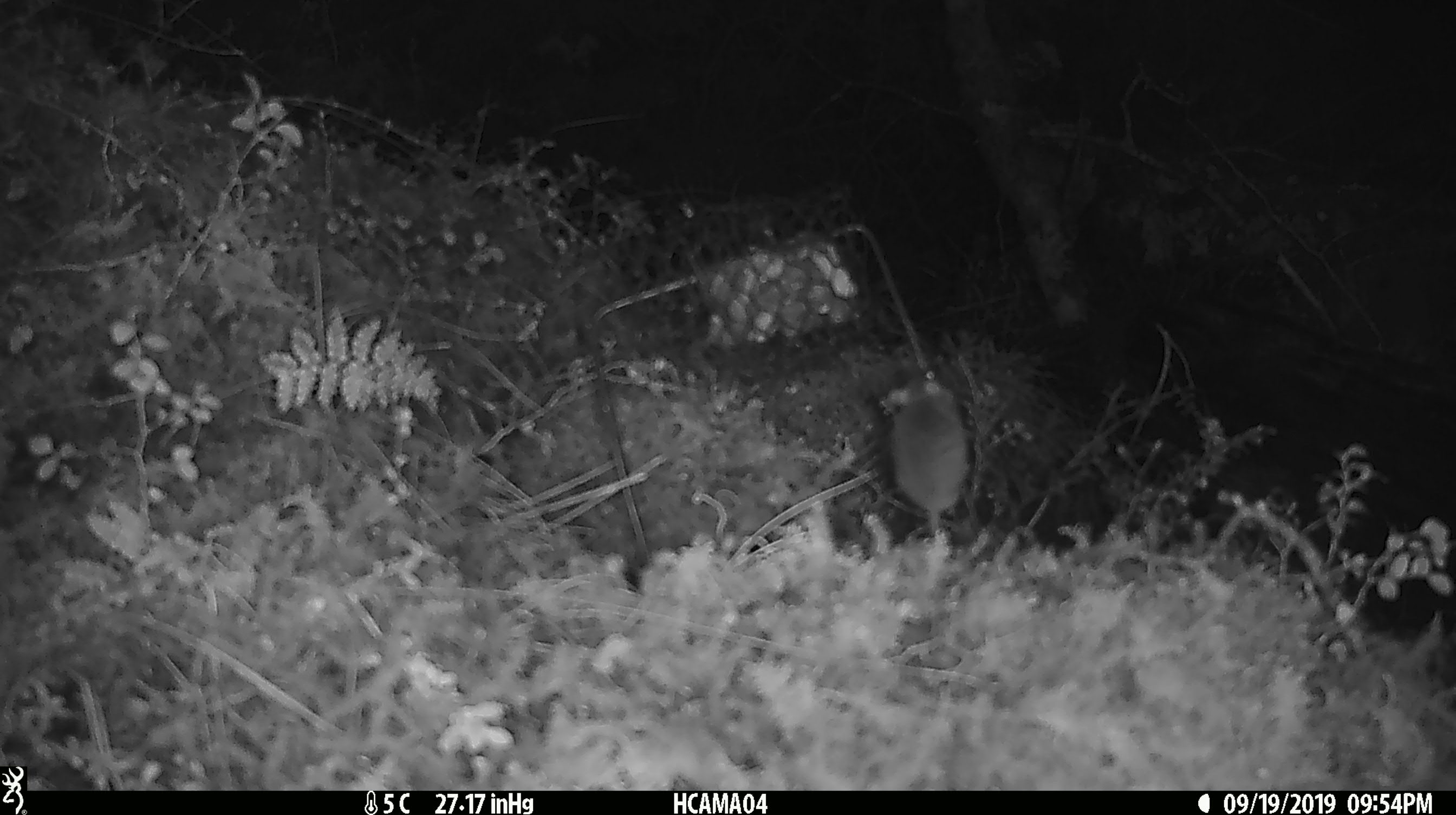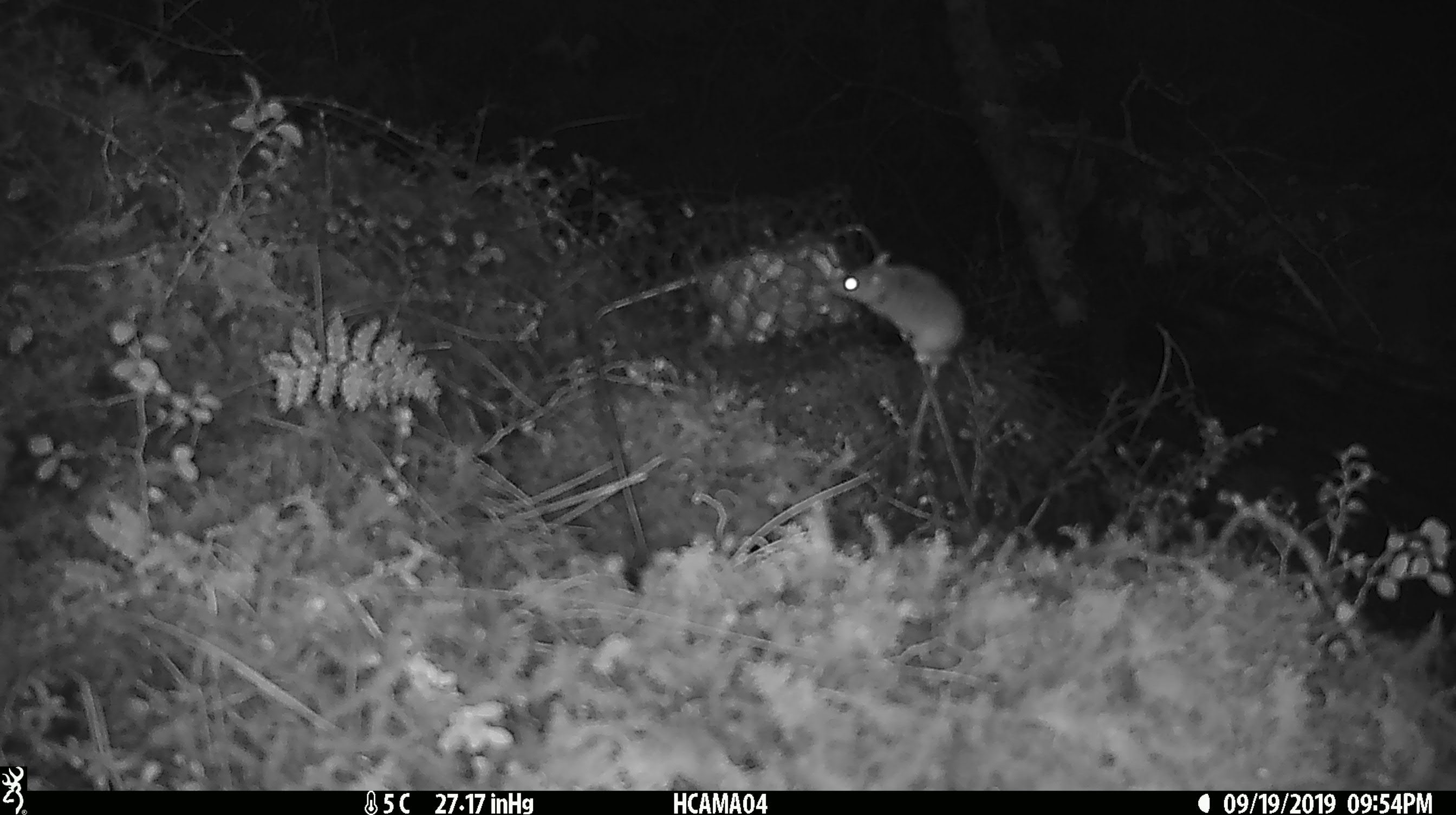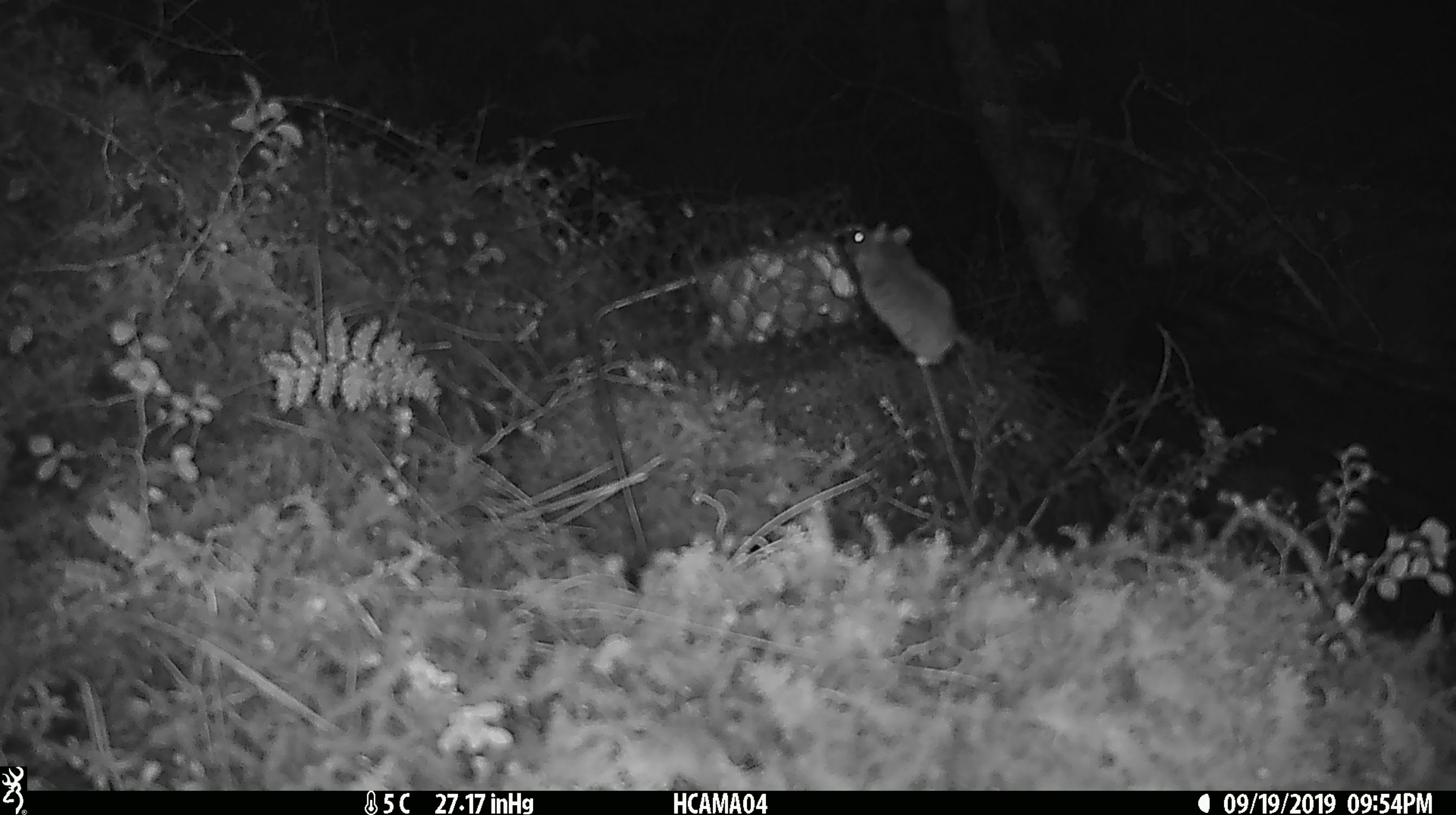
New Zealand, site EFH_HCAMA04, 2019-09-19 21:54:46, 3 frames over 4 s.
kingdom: Animalia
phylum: Chordata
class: Mammalia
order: Rodentia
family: Muridae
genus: Mus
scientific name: Mus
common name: mouse